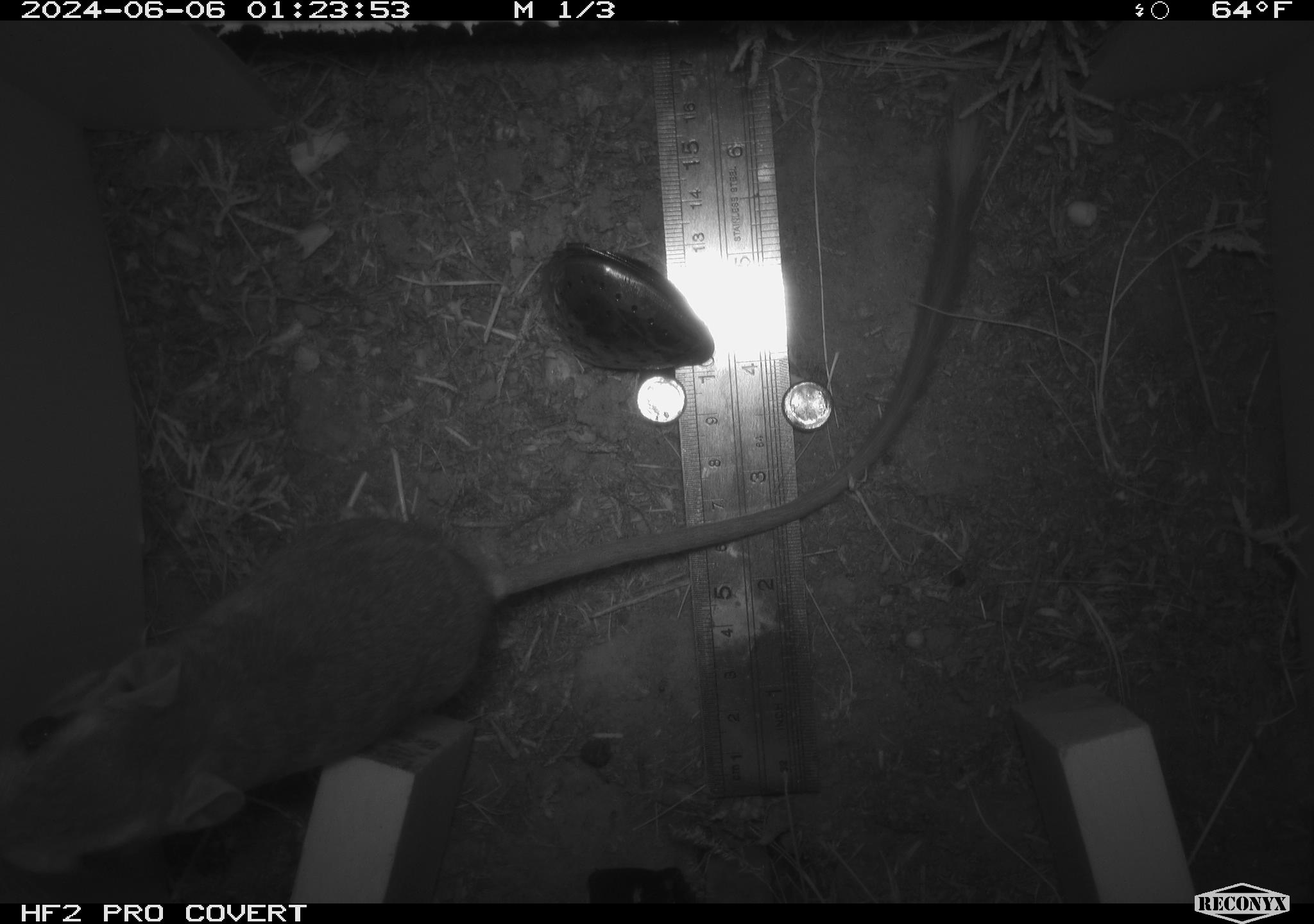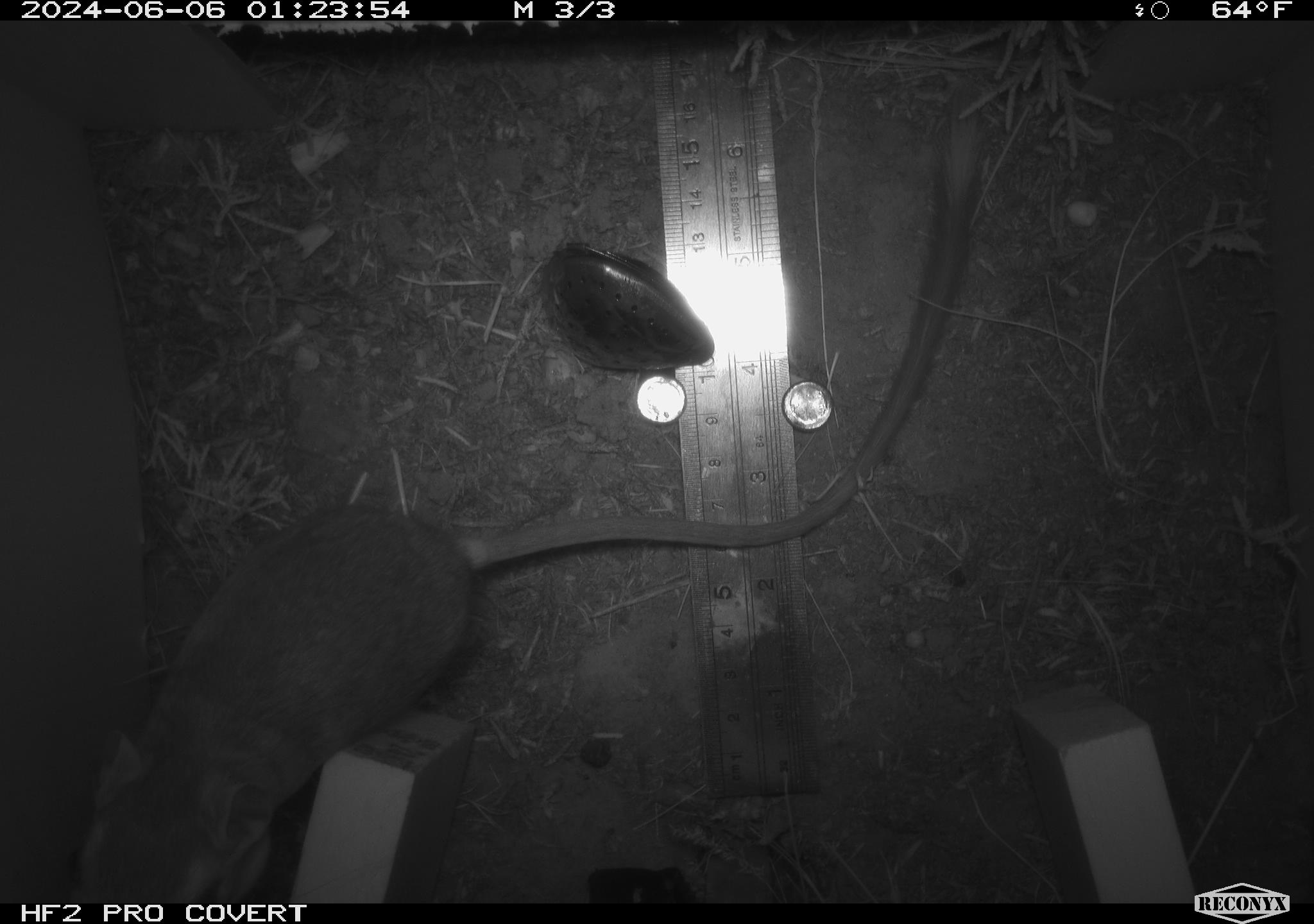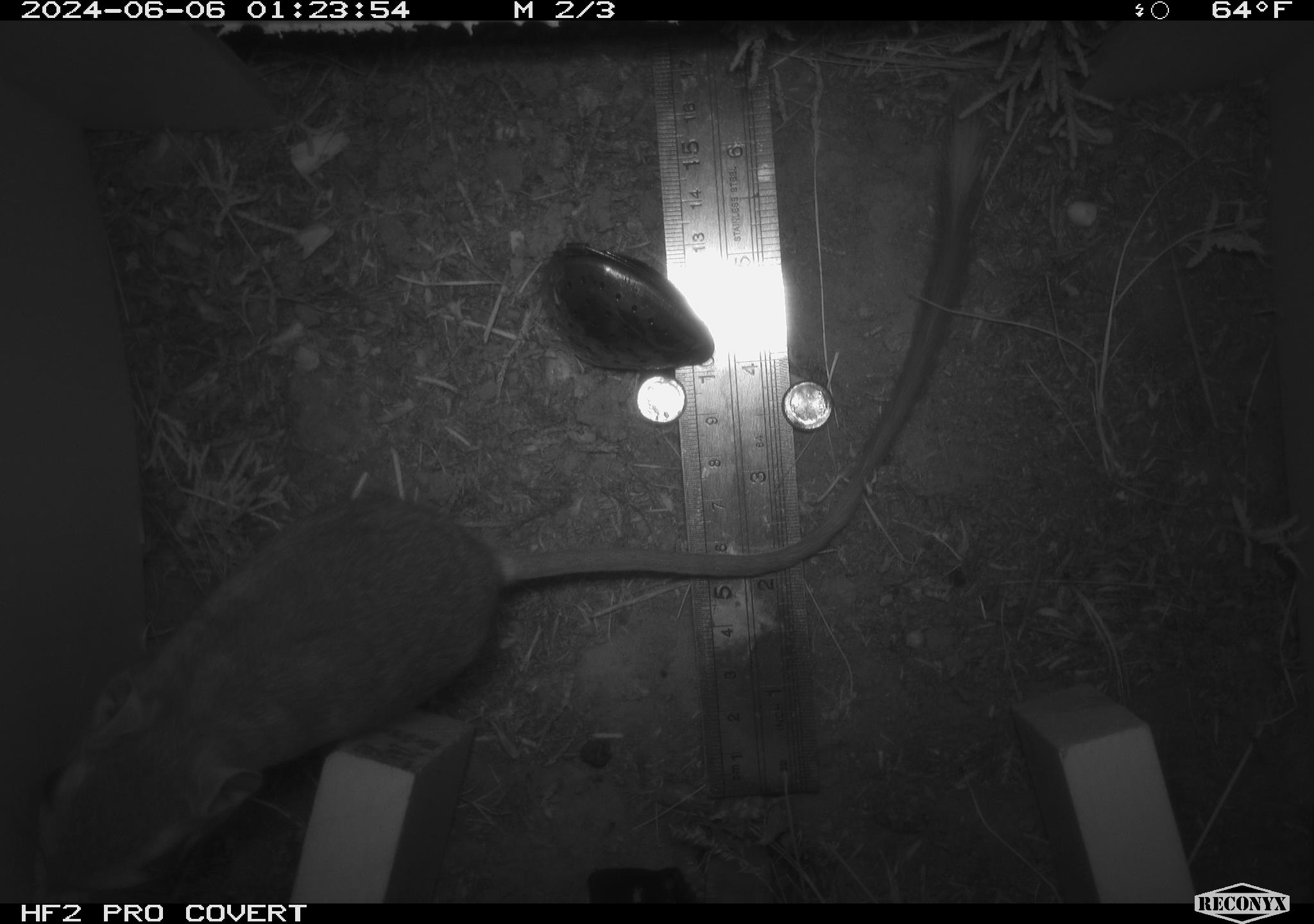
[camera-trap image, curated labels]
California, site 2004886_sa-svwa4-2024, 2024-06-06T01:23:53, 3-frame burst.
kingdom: Animalia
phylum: Chordata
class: Mammalia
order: Rodentia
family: Heteromyidae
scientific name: Heteromyidae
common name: kangaroo rats and pocket mice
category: heteromyidae family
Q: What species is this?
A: Heteromyidae family (kangaroo rats and pocket mice) (Heteromyidae).